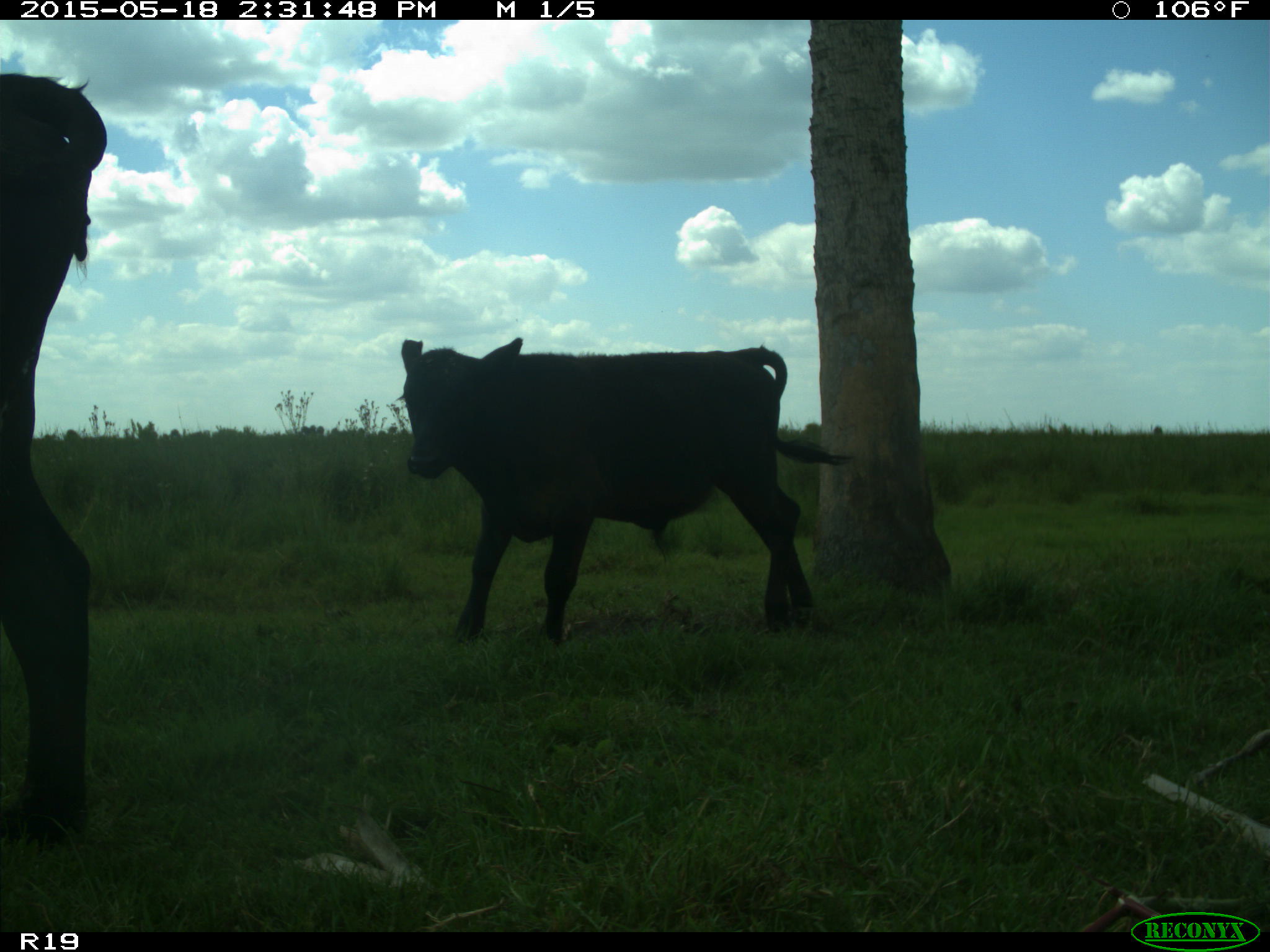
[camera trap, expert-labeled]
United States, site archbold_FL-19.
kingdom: Animalia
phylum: Chordata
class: Mammalia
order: Artiodactyla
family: Bovidae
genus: Bos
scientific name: Bos taurus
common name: domestic cow